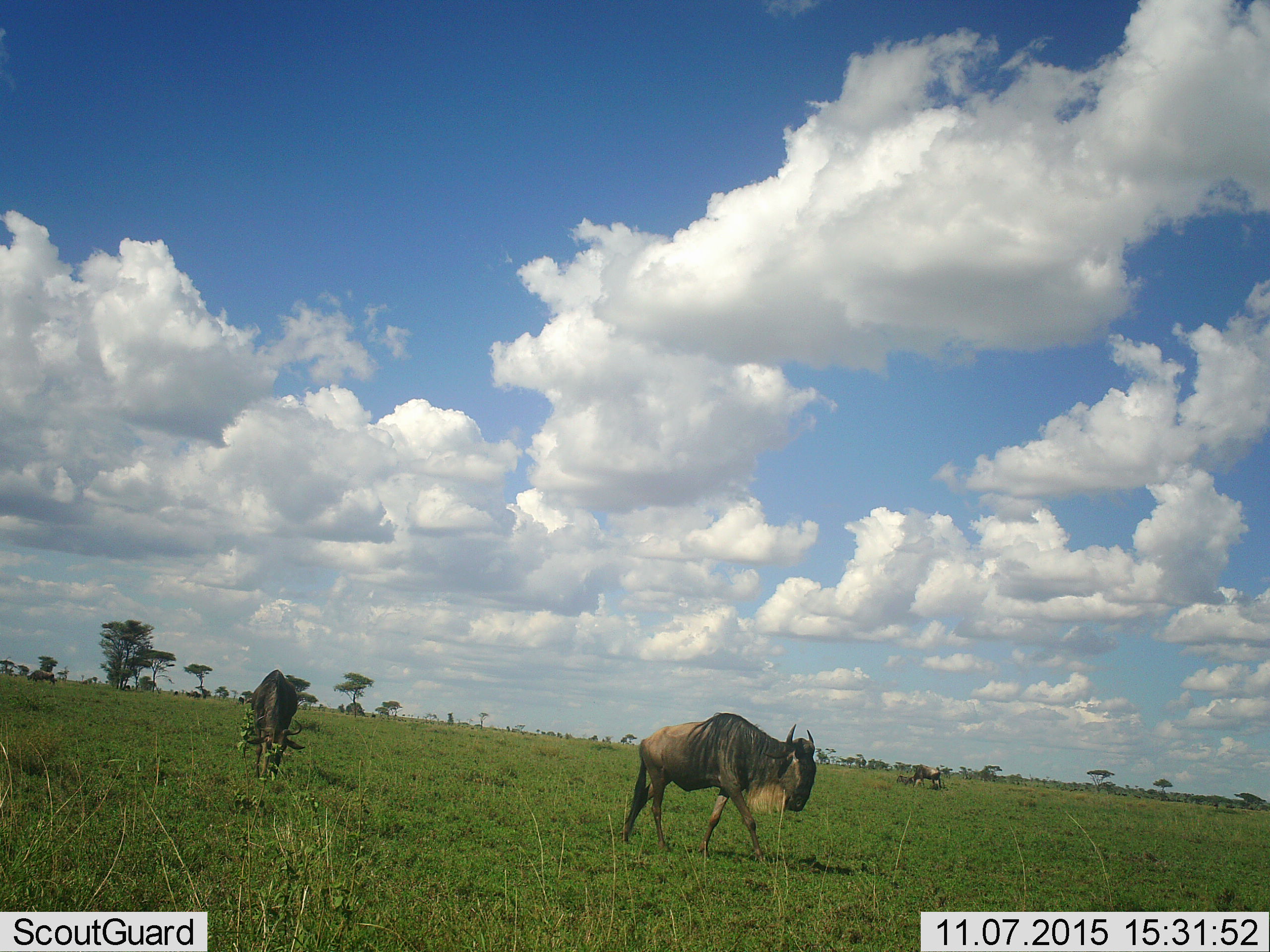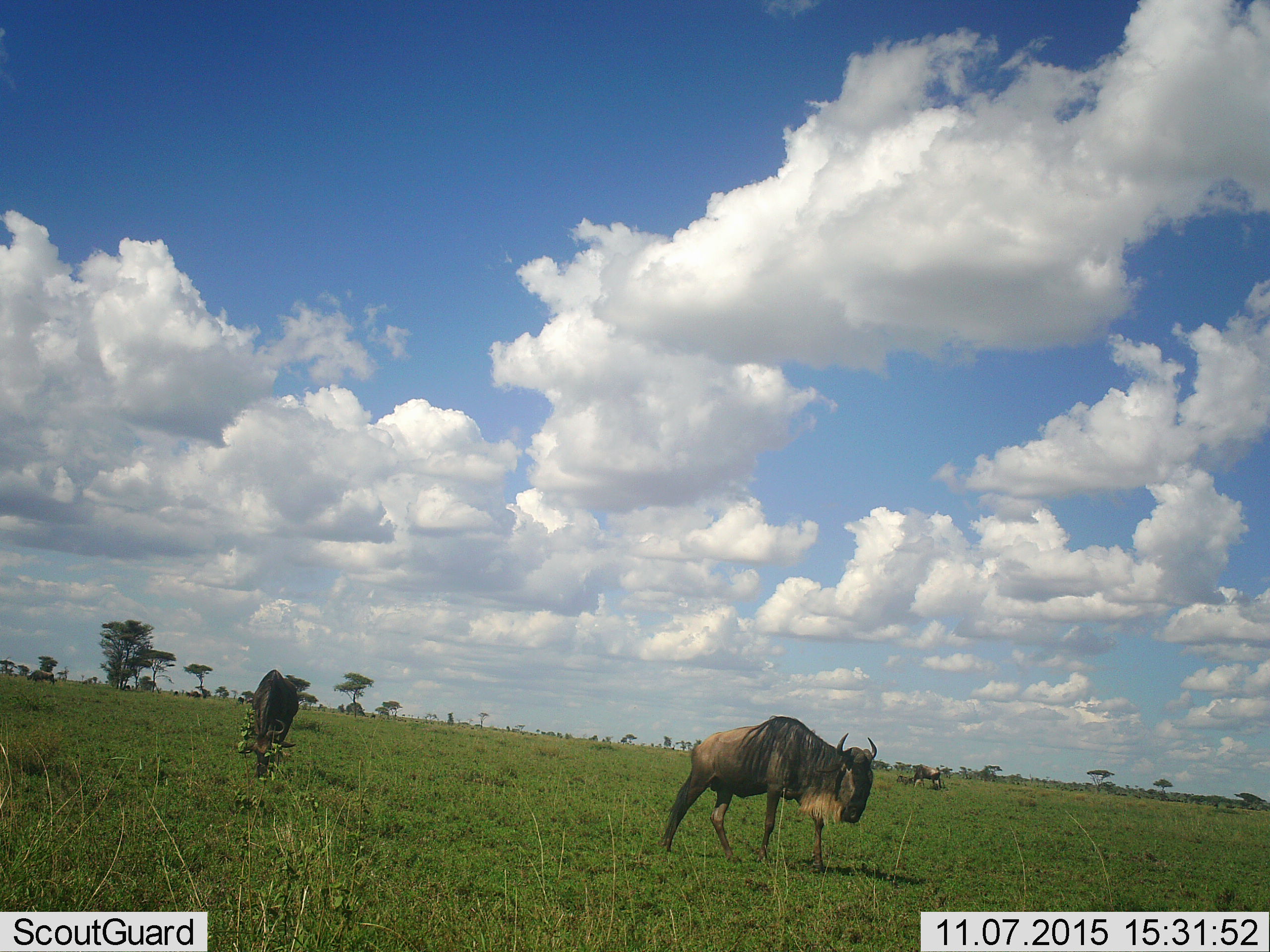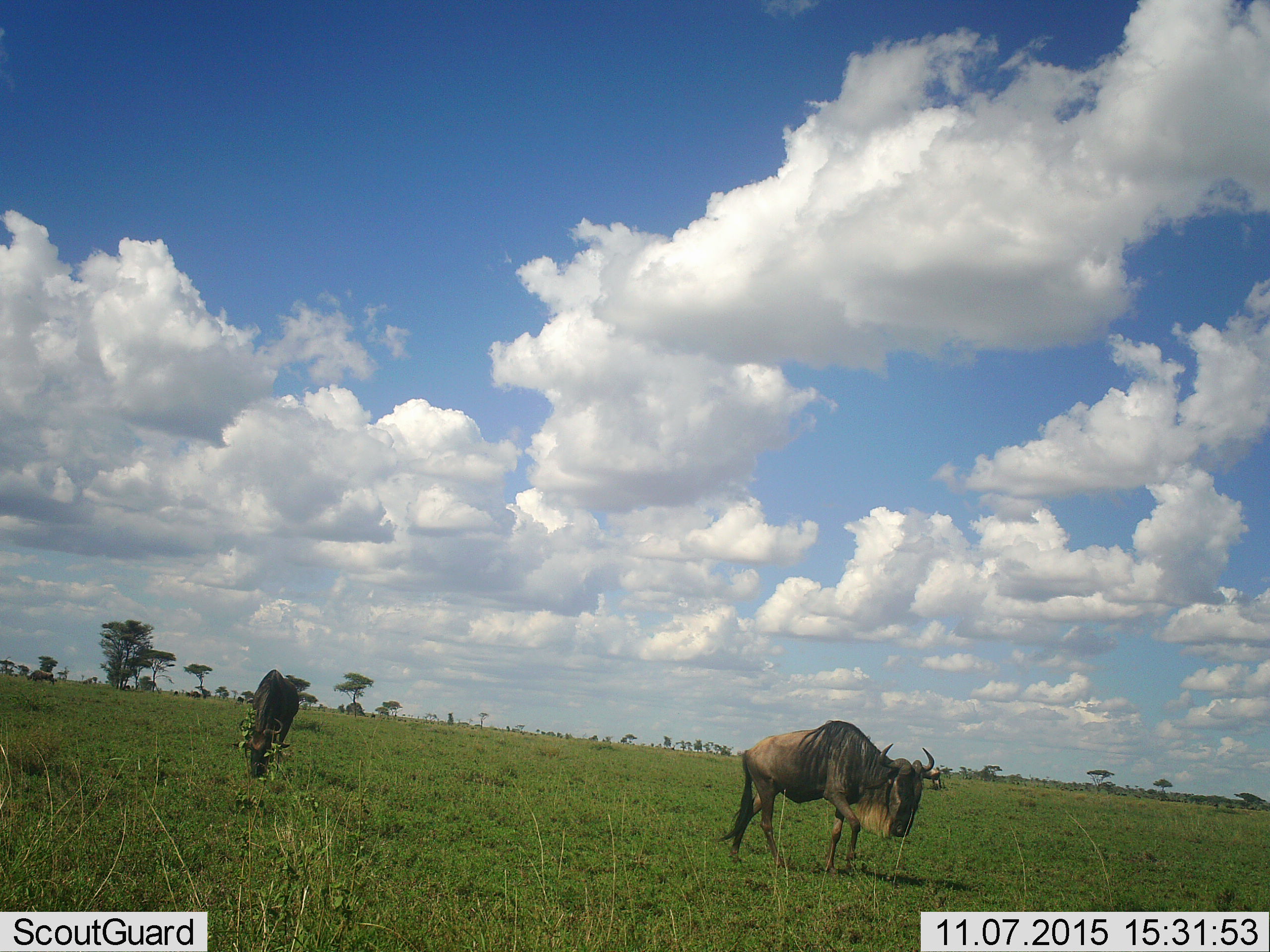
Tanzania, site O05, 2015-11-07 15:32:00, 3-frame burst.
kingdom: Animalia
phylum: Chordata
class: Mammalia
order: Artiodactyla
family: Bovidae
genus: Connochaetes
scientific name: Connochaetes taurinus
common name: blue wildebeest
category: wildebeest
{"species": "wildebeest (blue wildebeest) (Connochaetes taurinus)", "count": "7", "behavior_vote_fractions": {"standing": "44%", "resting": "22%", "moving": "67%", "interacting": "0%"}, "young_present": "11%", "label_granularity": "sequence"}